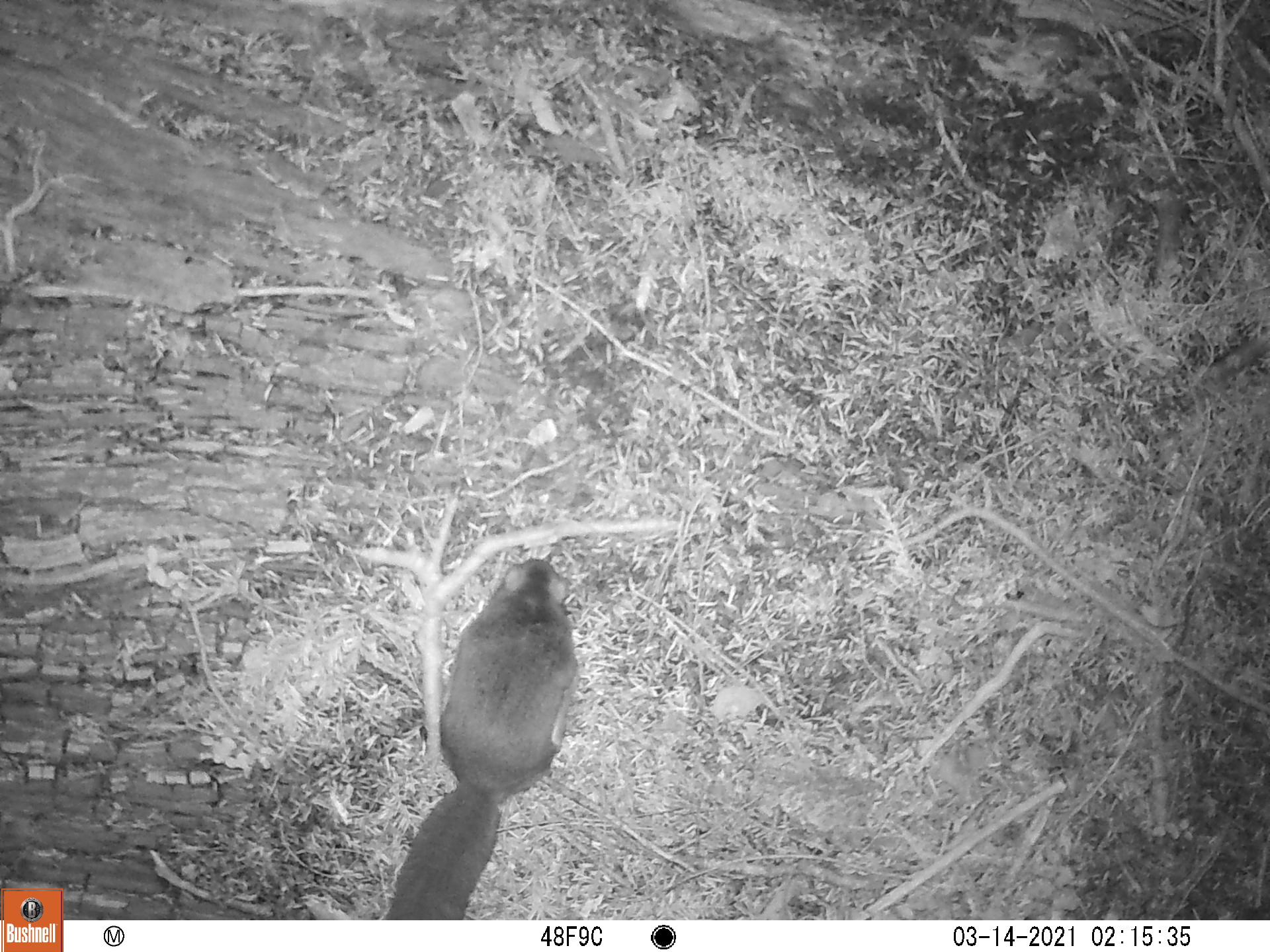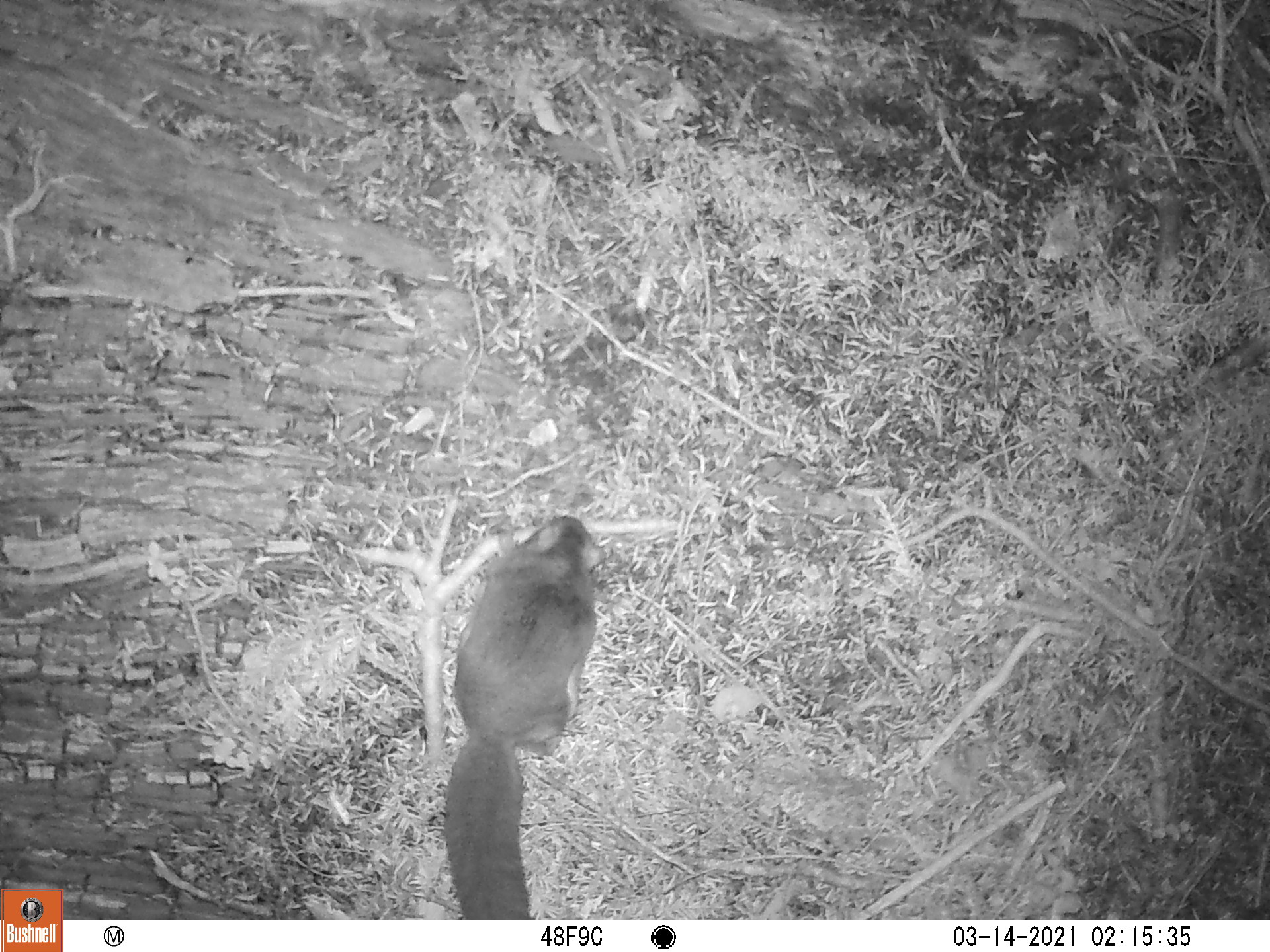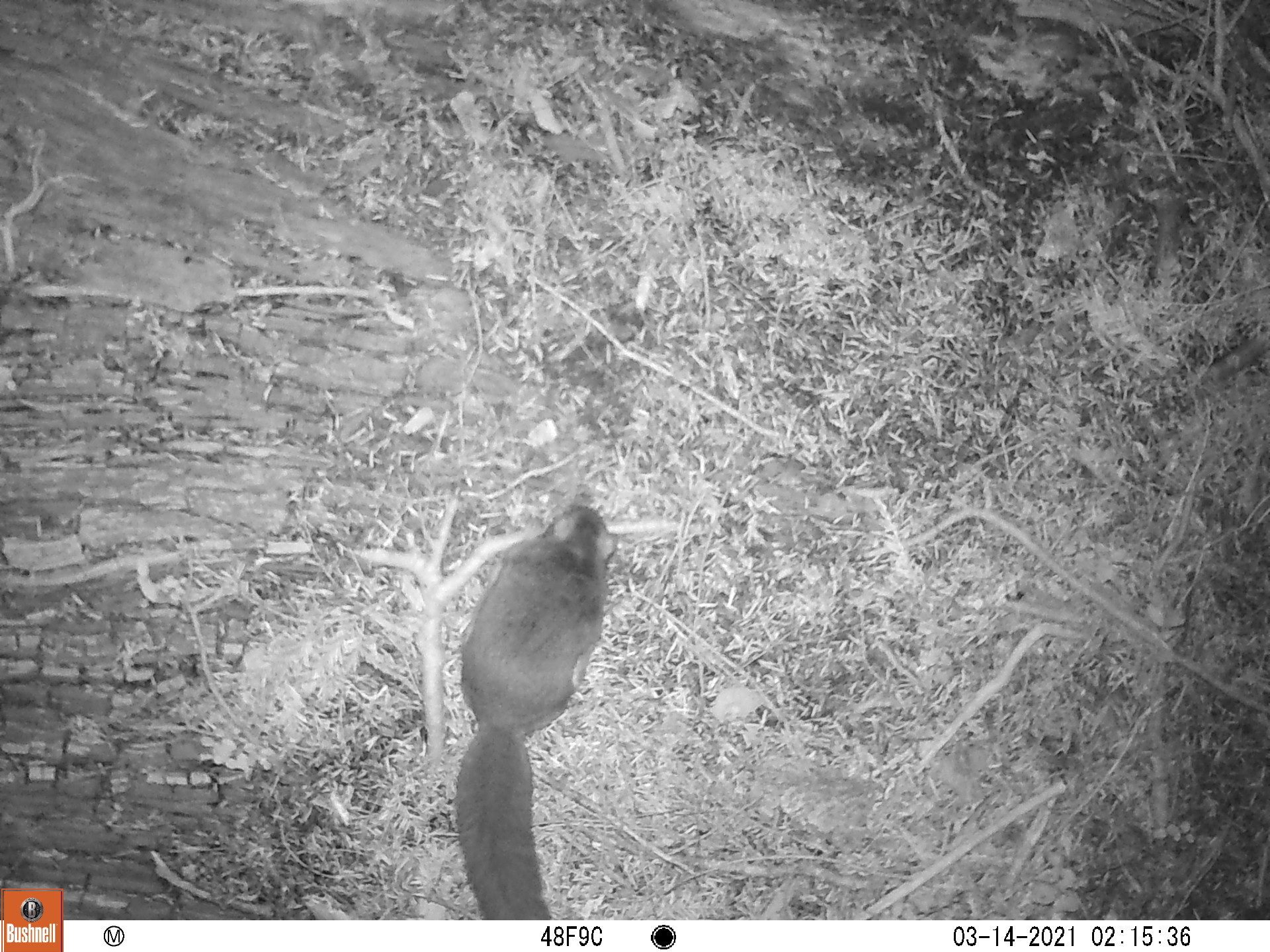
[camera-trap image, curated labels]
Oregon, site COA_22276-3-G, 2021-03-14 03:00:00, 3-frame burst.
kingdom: Animalia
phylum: Chordata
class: Mammalia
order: Rodentia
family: Sciuridae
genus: Glaucomys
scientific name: Glaucomys oregonensis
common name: humboldt's flying squirrel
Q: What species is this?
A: Humboldt's flying squirrel (Glaucomys oregonensis).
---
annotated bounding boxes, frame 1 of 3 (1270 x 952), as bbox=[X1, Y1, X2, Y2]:
humboldt's flying squirrel: bbox=[363, 549, 584, 920]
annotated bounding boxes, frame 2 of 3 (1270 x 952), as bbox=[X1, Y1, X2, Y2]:
humboldt's flying squirrel: bbox=[427, 504, 621, 917]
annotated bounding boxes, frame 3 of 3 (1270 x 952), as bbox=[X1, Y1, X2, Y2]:
humboldt's flying squirrel: bbox=[422, 483, 626, 917]